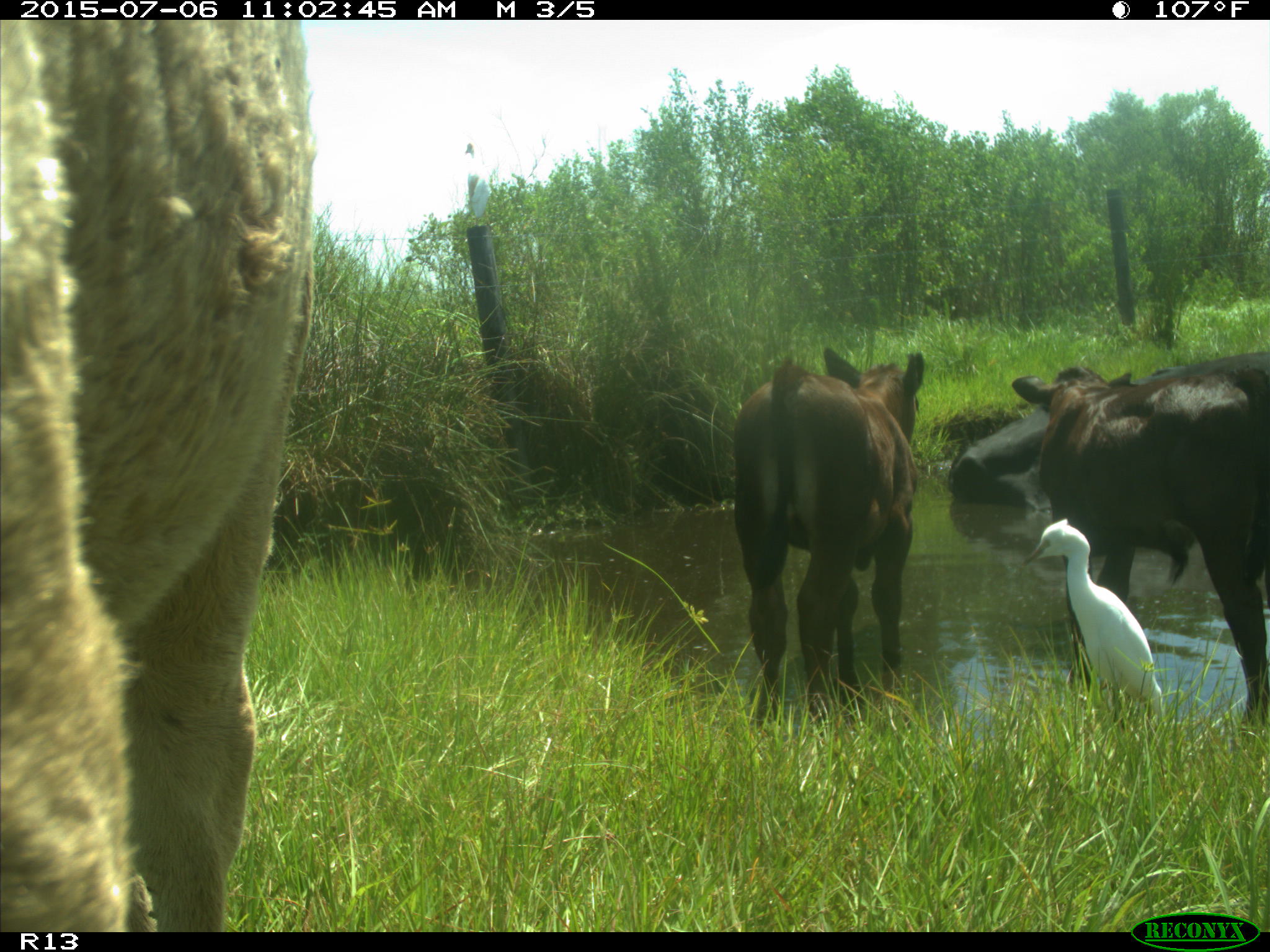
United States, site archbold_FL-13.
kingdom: Animalia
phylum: Chordata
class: Mammalia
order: Artiodactyla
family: Bovidae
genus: Bos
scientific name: Bos taurus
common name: domestic cow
Bos taurus (domestic cow).